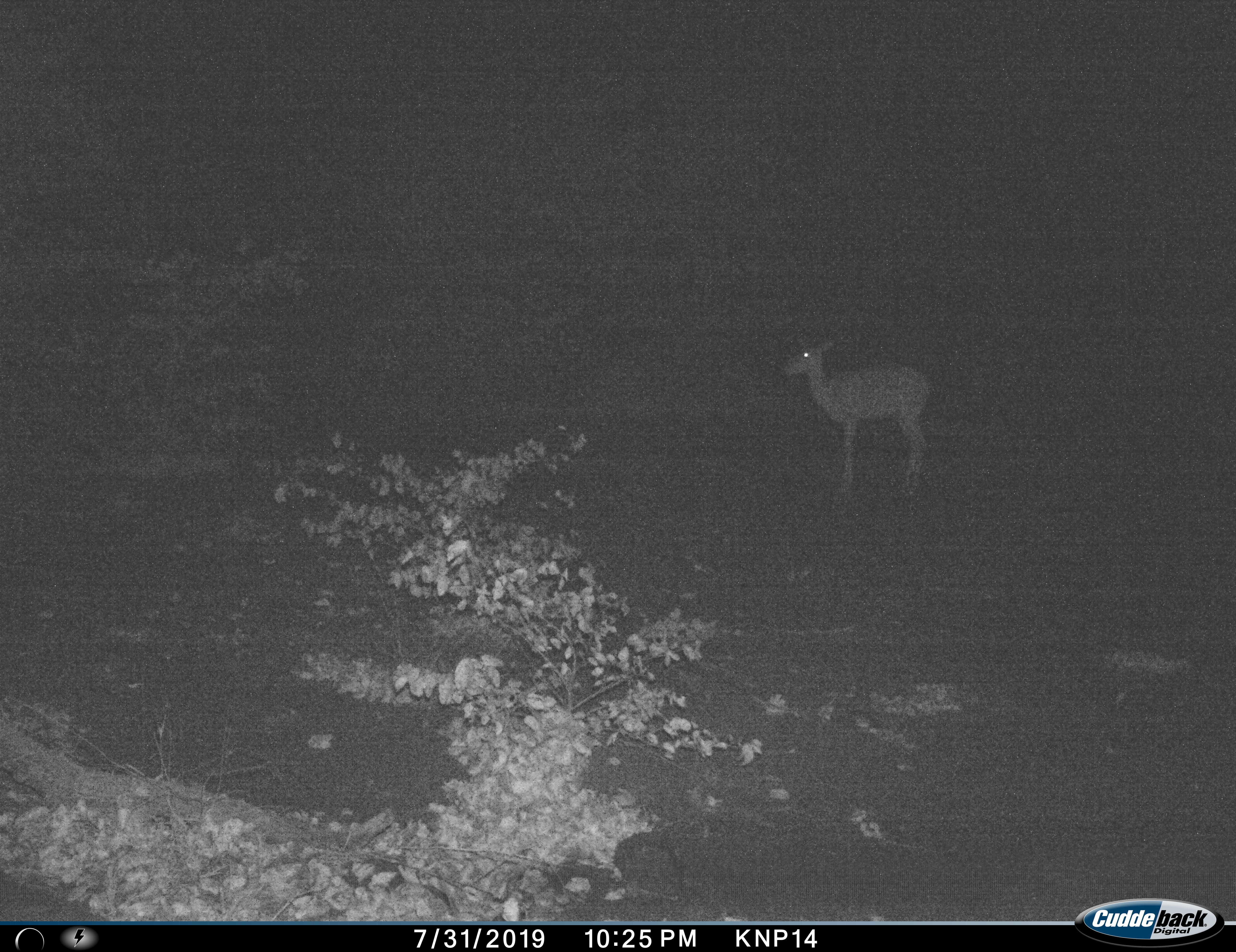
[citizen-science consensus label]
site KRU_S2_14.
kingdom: Animalia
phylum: Chordata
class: Mammalia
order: Artiodactyla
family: Bovidae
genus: Aepyceros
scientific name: Aepyceros melampus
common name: impala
Impala (Aepyceros melampus), count 1. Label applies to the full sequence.